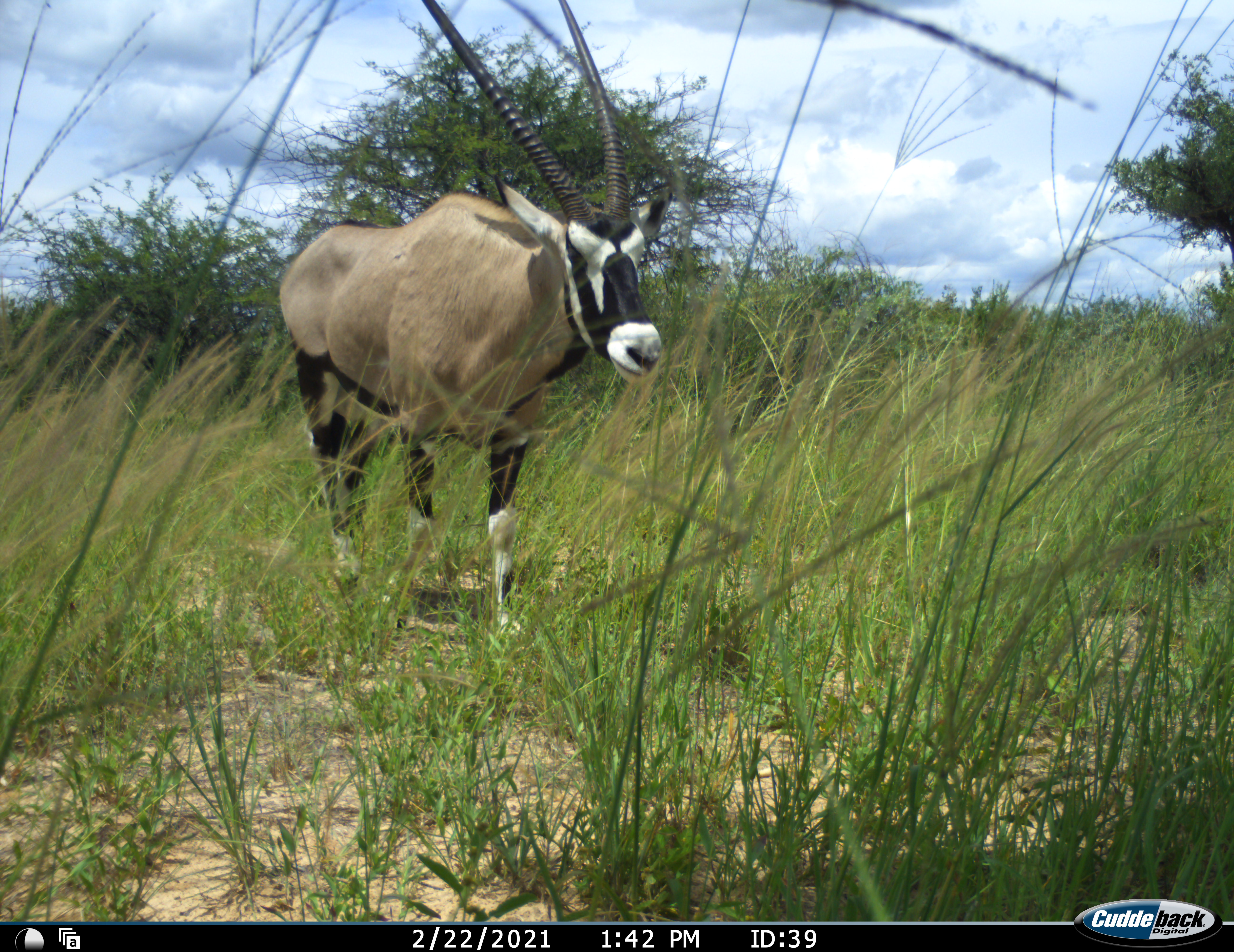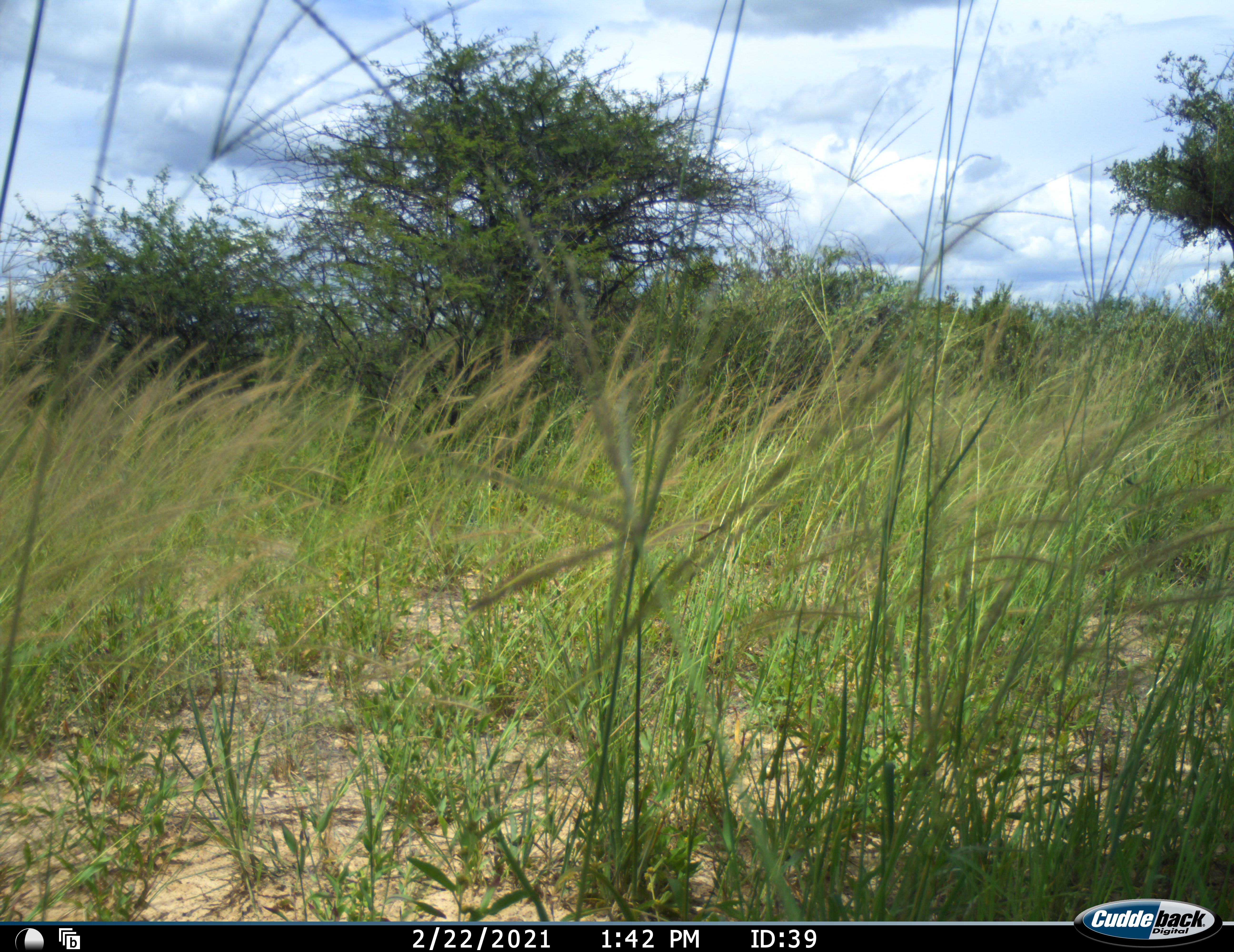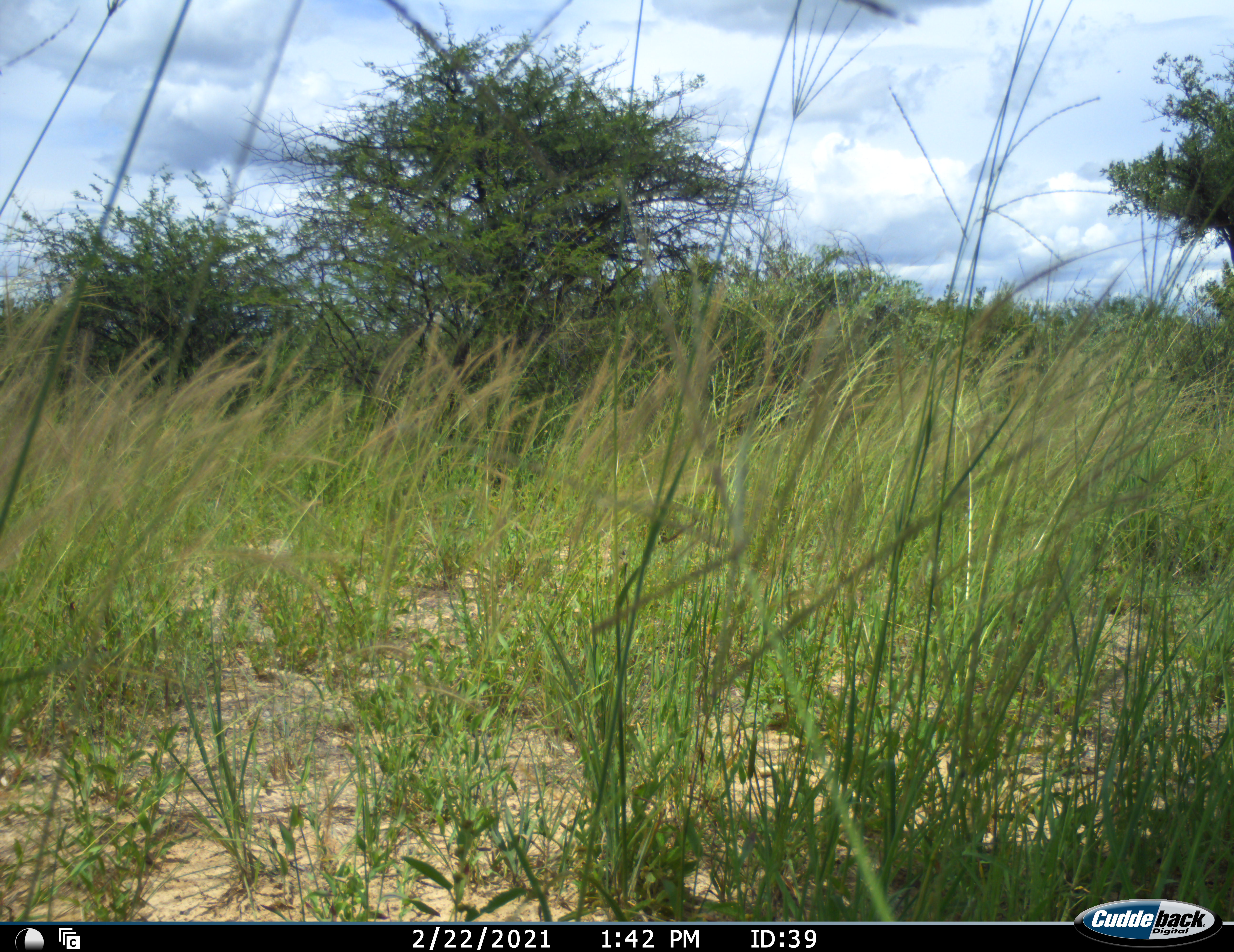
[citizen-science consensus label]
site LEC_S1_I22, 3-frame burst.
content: unidentified animal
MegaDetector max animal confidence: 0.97